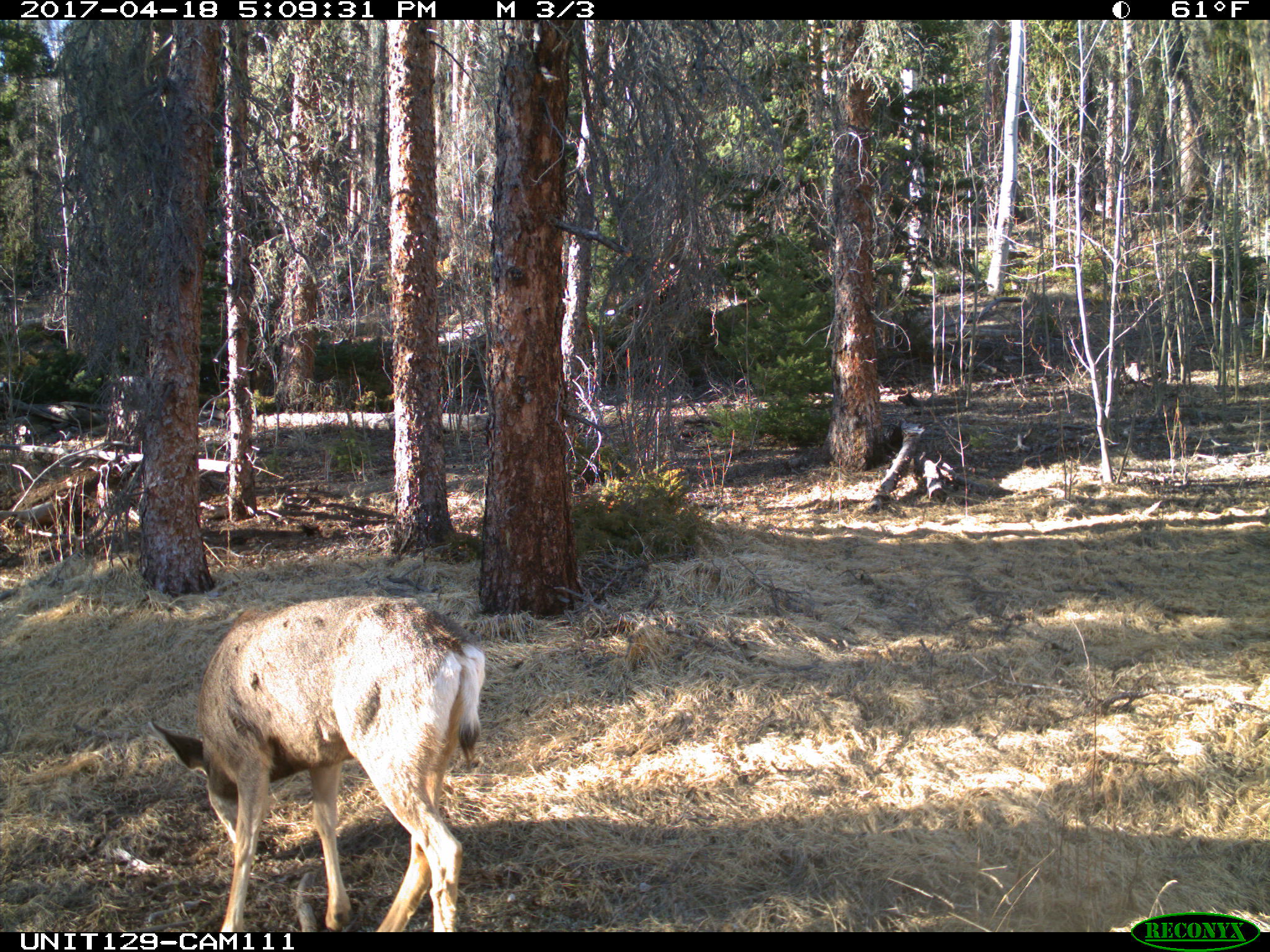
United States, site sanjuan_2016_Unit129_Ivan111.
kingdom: Animalia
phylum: Chordata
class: Mammalia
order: Artiodactyla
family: Cervidae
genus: Odocoileus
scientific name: Odocoileus hemionus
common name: mule deer